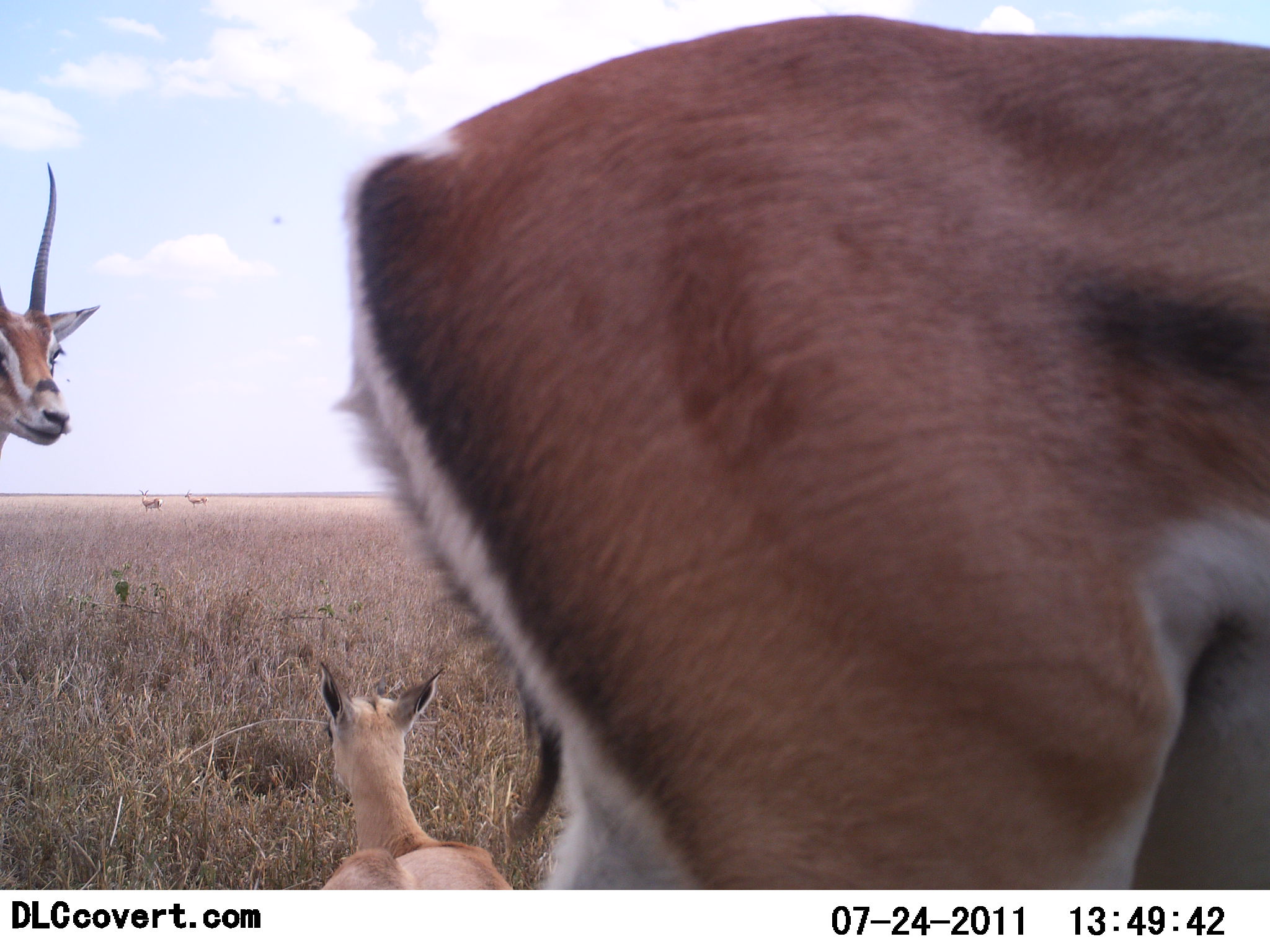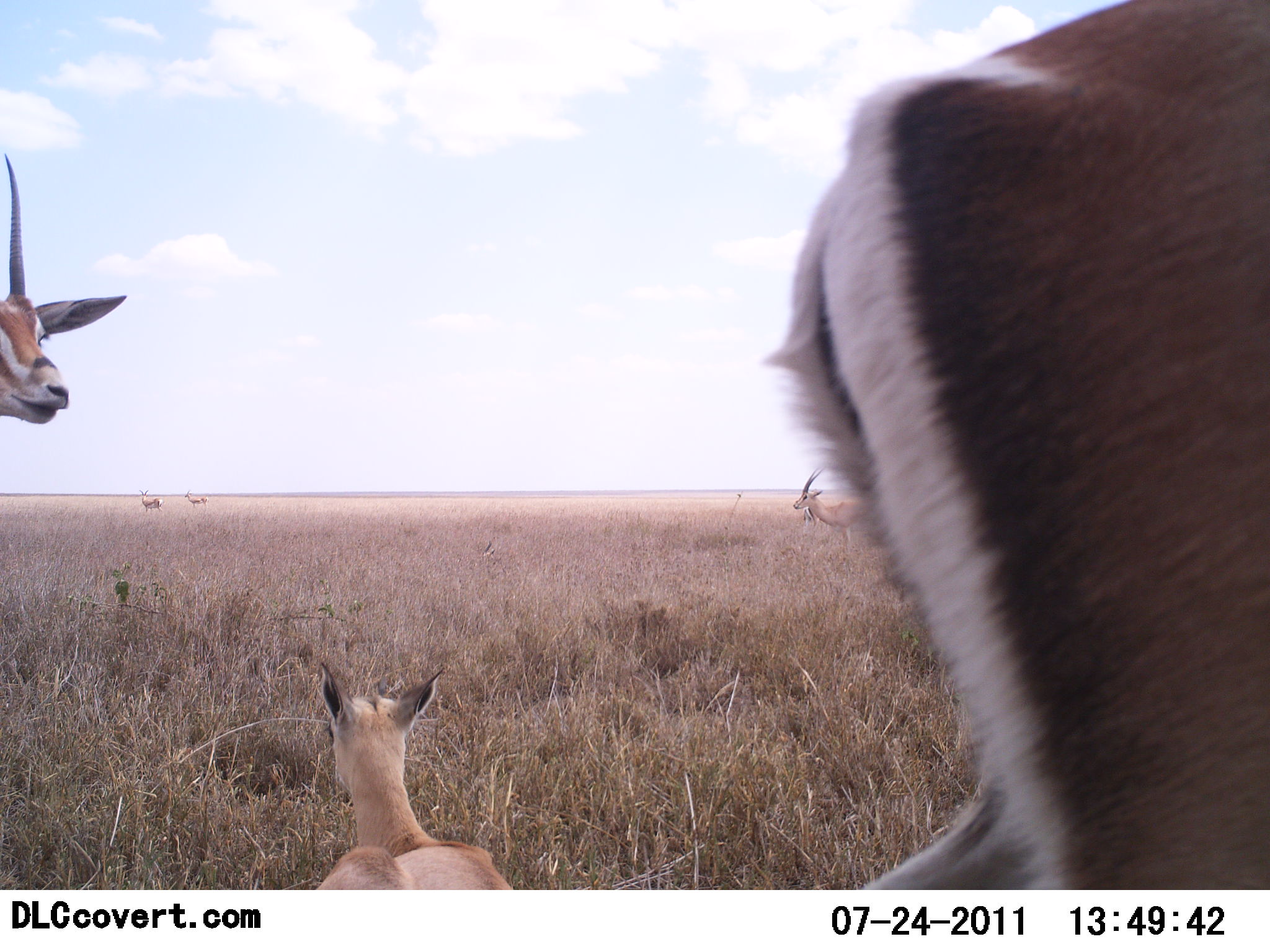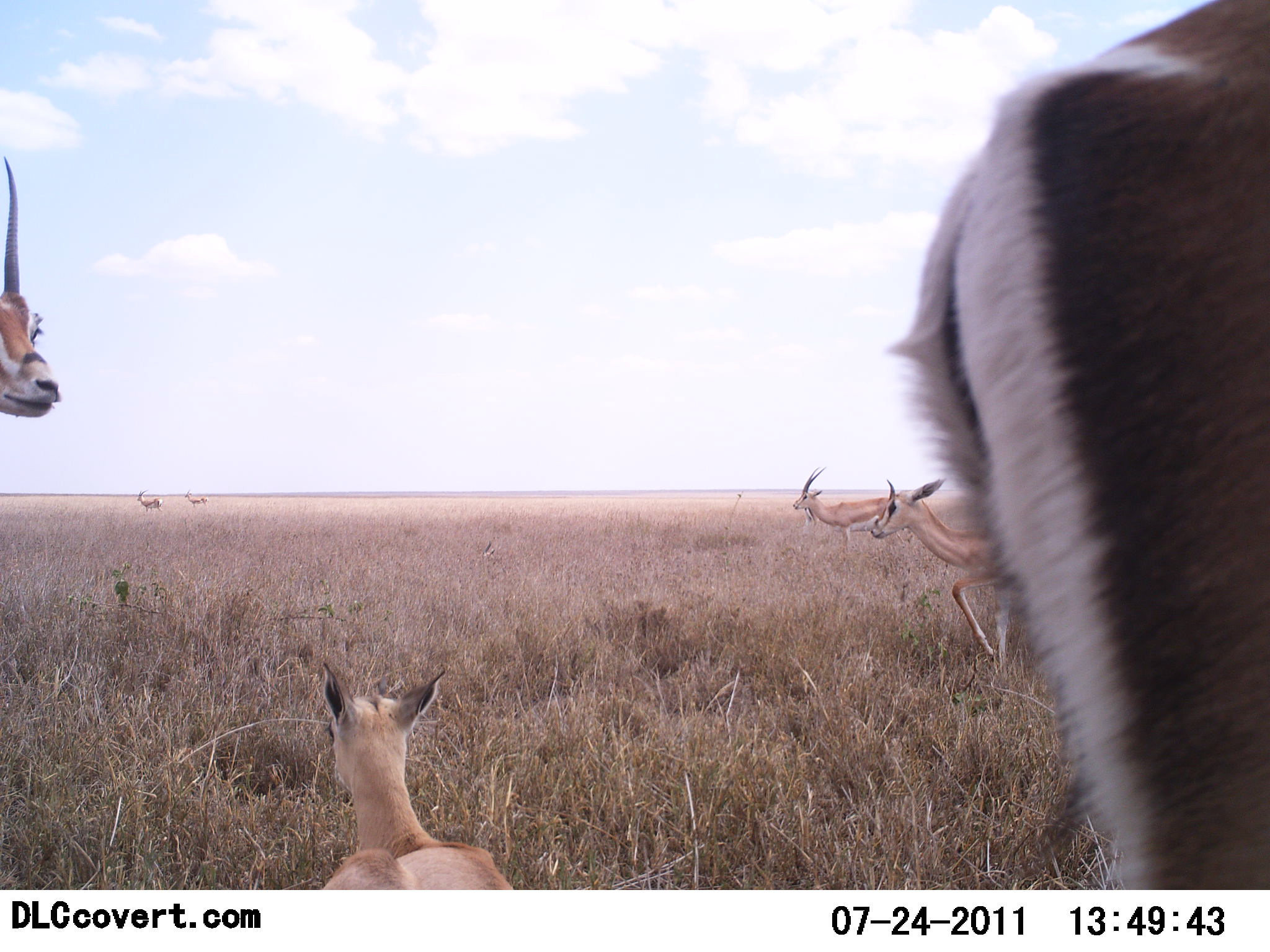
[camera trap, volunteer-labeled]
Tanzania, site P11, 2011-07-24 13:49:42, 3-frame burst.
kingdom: Animalia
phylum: Chordata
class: Mammalia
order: Artiodactyla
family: Bovidae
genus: Nanger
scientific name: Nanger granti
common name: grant's gazelle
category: gazellegrants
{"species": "gazellegrants (grant's gazelle) (Nanger granti)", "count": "7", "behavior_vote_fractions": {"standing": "70%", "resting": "90%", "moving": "90%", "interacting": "0%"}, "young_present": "10%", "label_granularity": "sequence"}